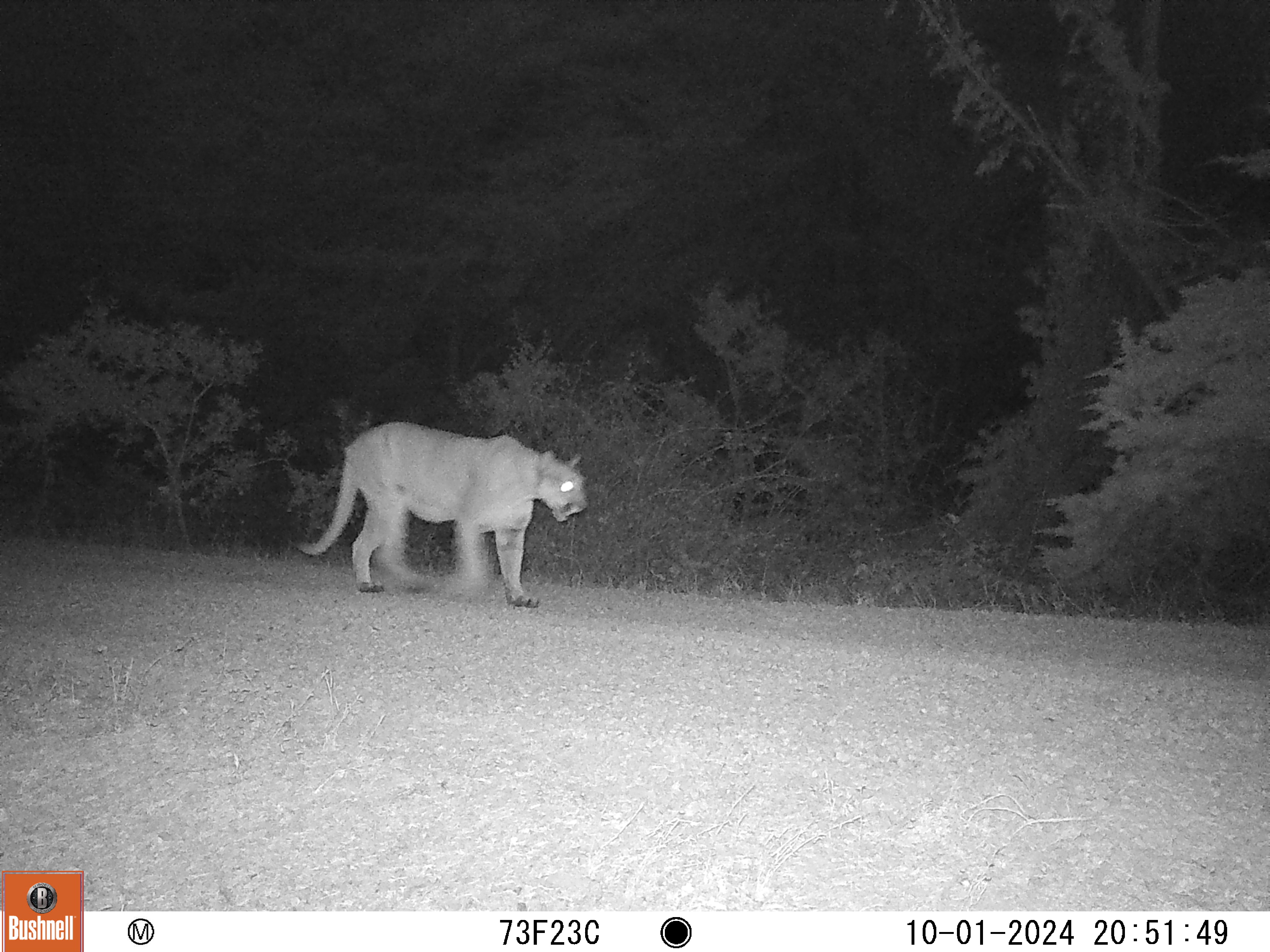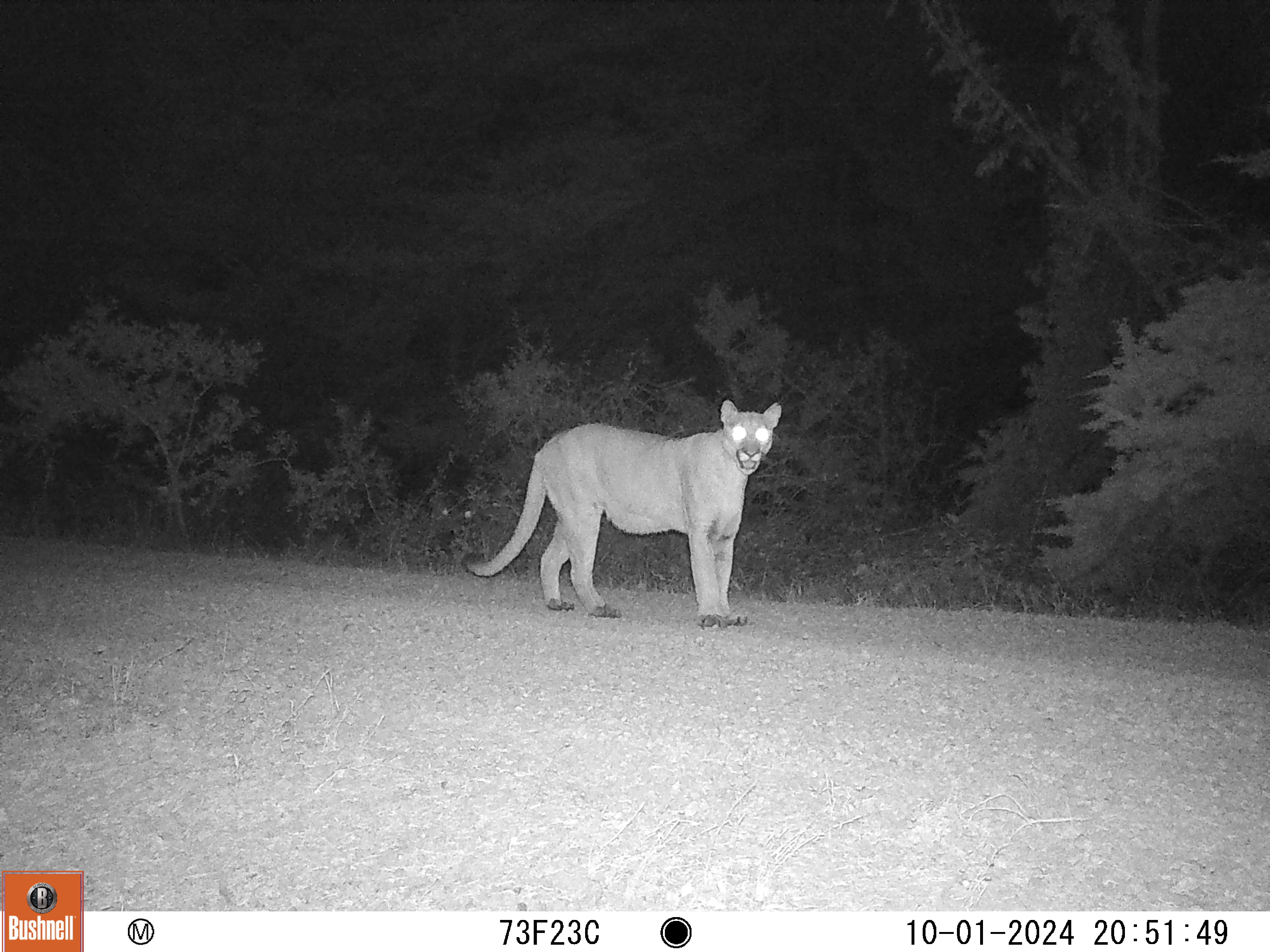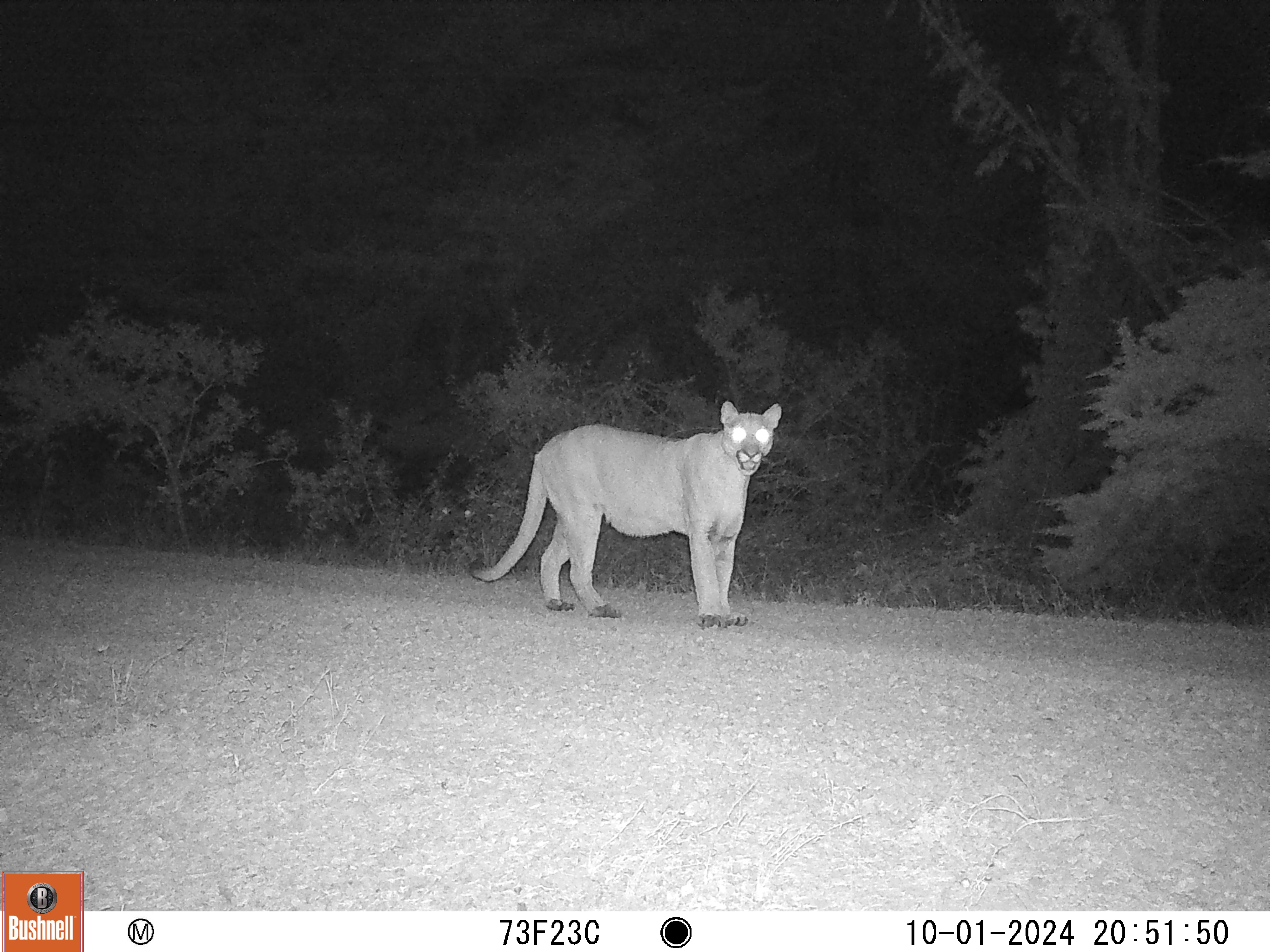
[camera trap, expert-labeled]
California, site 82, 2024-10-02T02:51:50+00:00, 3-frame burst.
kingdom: Animalia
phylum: Chordata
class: Mammalia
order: Carnivora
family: Felidae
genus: Puma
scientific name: Puma concolor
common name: puma